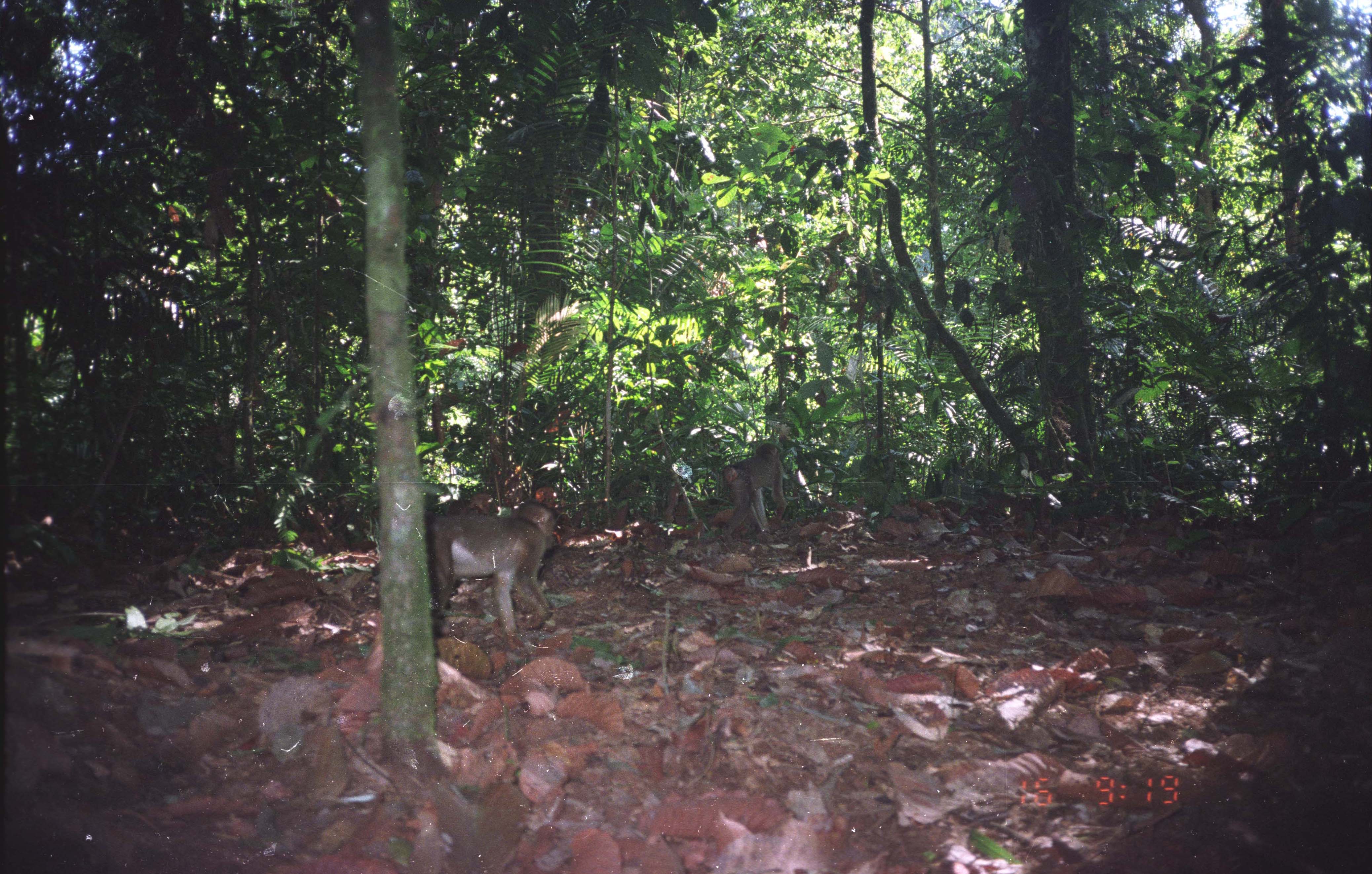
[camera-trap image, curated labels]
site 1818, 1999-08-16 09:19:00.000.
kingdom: Animalia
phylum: Chordata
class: Mammalia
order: Primates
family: Cercopithecidae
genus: Macaca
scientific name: Macaca nemestrina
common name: southern pig-tailed macaque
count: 2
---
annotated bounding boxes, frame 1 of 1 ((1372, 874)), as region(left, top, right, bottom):
macaca nemestrina: region(365, 501, 556, 674); region(721, 443, 787, 545)